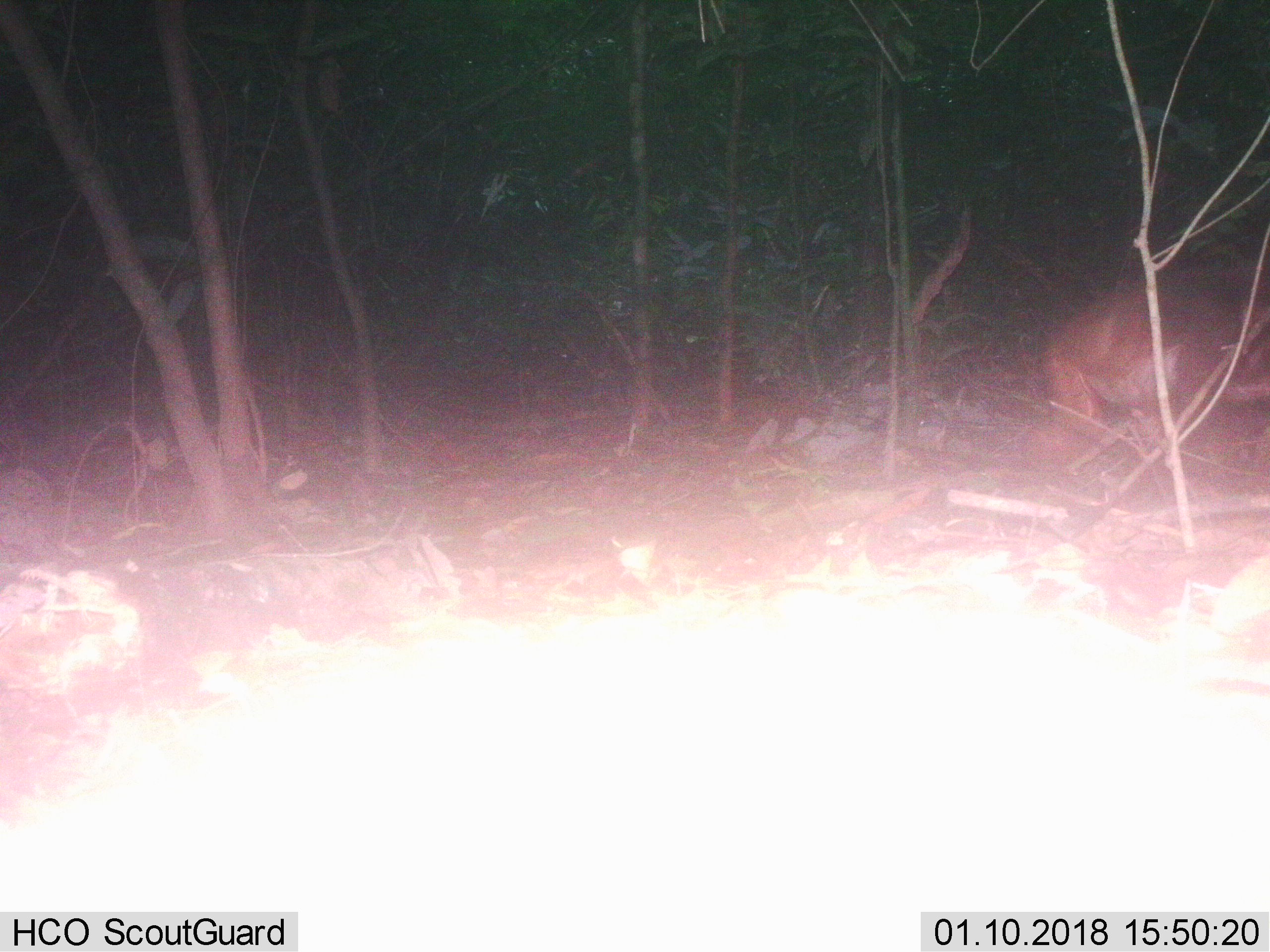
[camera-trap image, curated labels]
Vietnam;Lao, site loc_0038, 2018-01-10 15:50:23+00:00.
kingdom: Animalia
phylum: Chordata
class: Mammalia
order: Primates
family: Cercopithecidae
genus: Macaca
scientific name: Macaca arctoides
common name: stump-tailed macaque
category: stump tailed macaque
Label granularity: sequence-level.